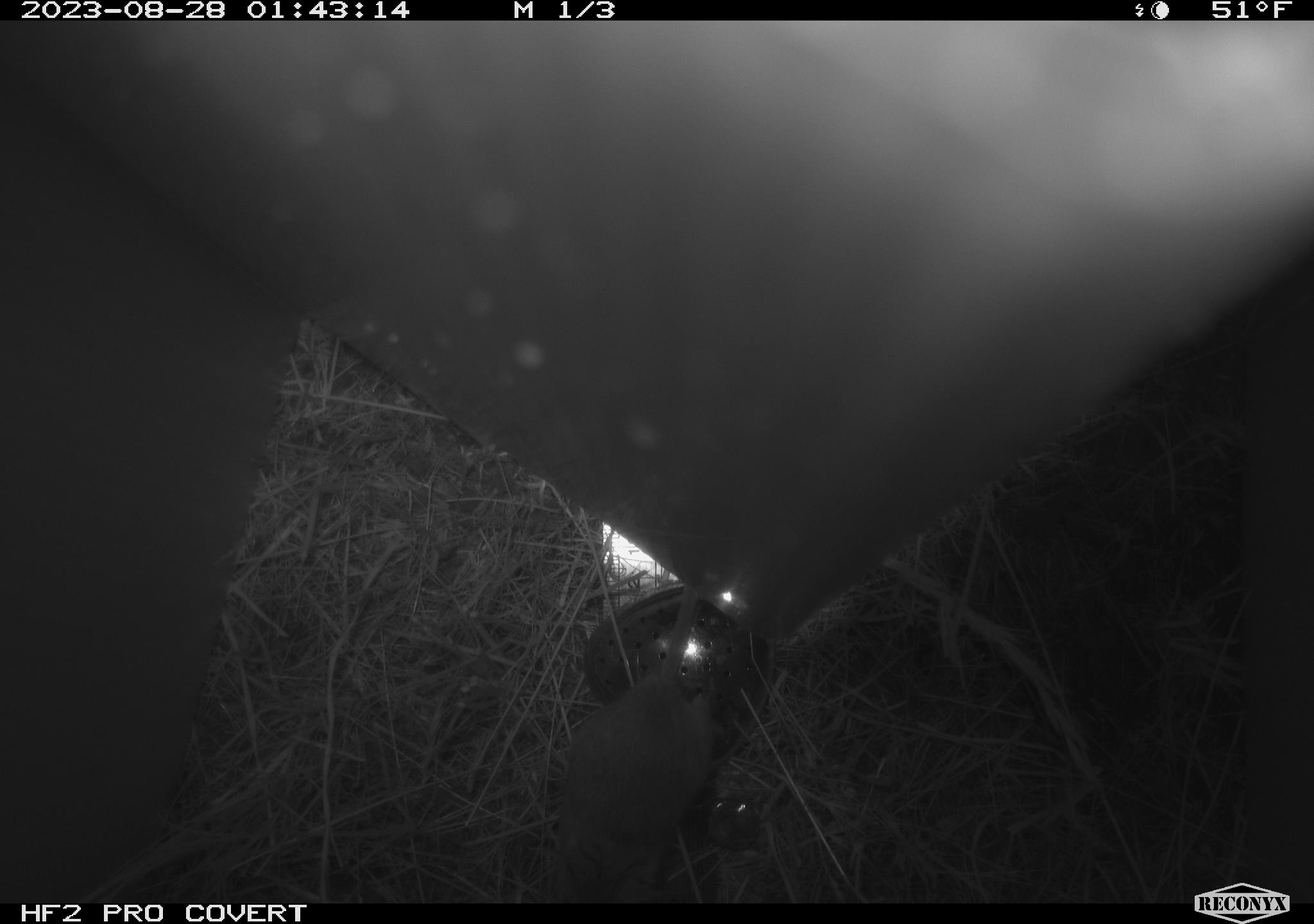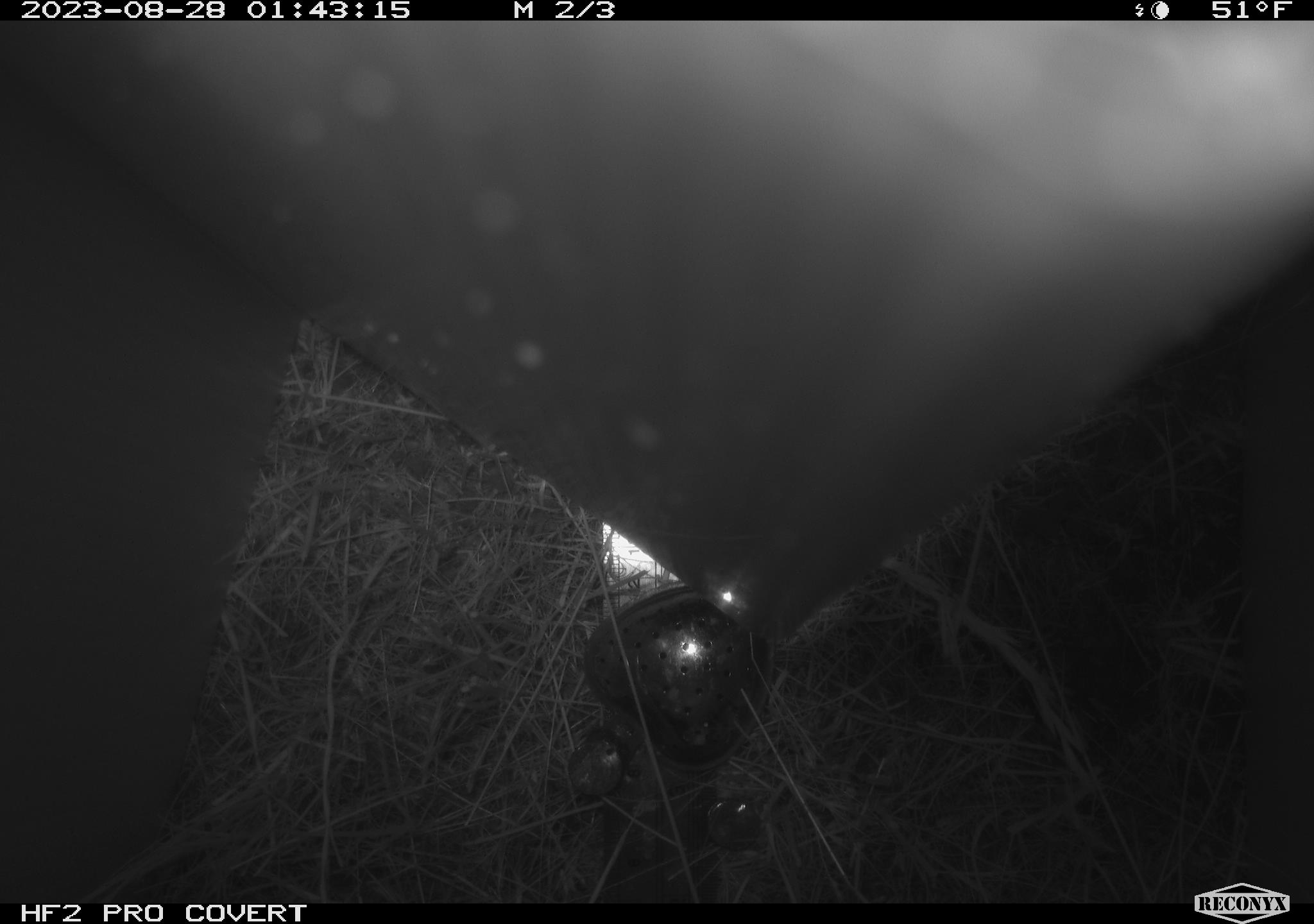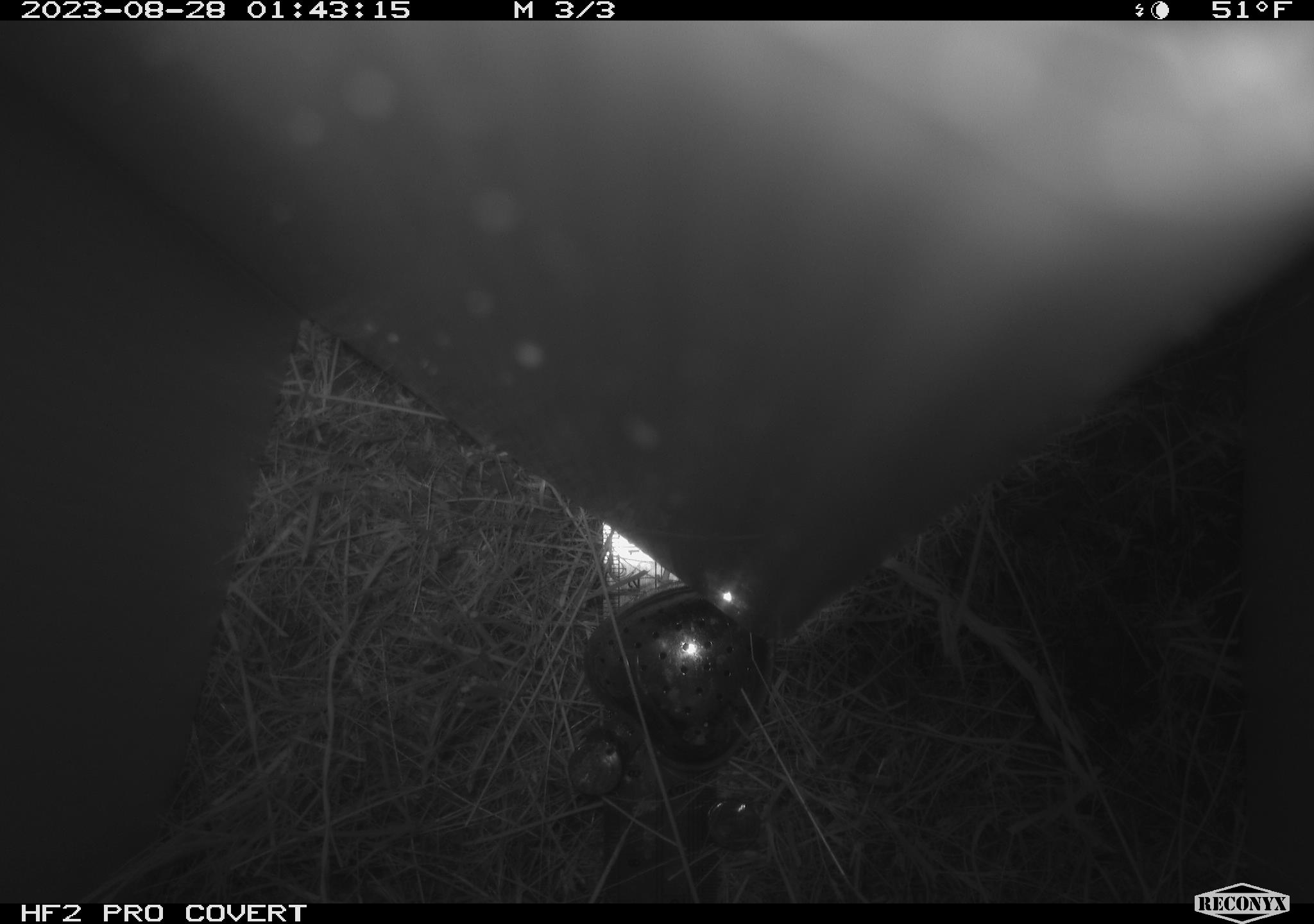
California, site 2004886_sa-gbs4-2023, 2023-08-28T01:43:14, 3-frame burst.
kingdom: Animalia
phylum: Chordata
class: Mammalia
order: Rodentia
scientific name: Rodentia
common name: mouse species